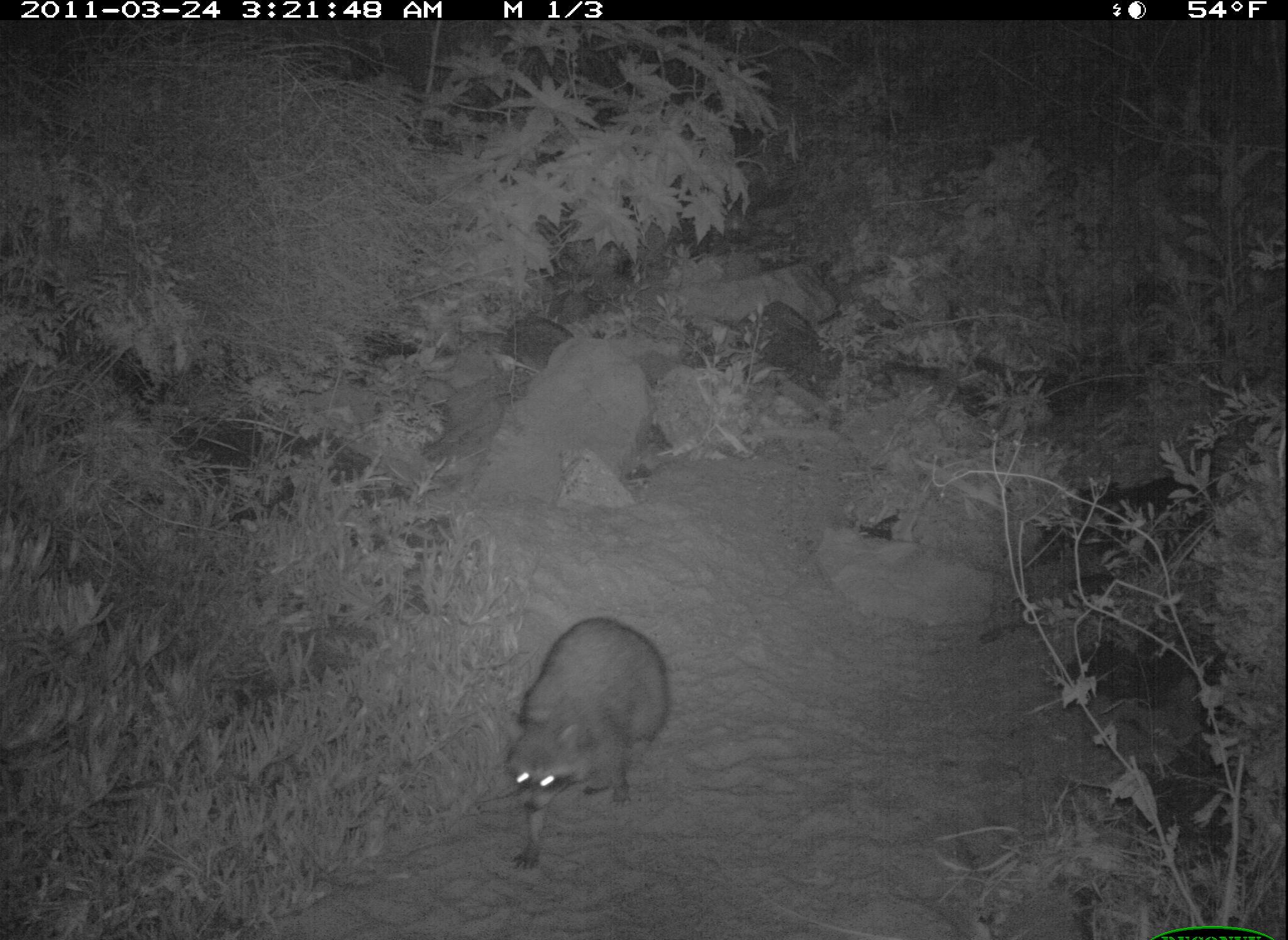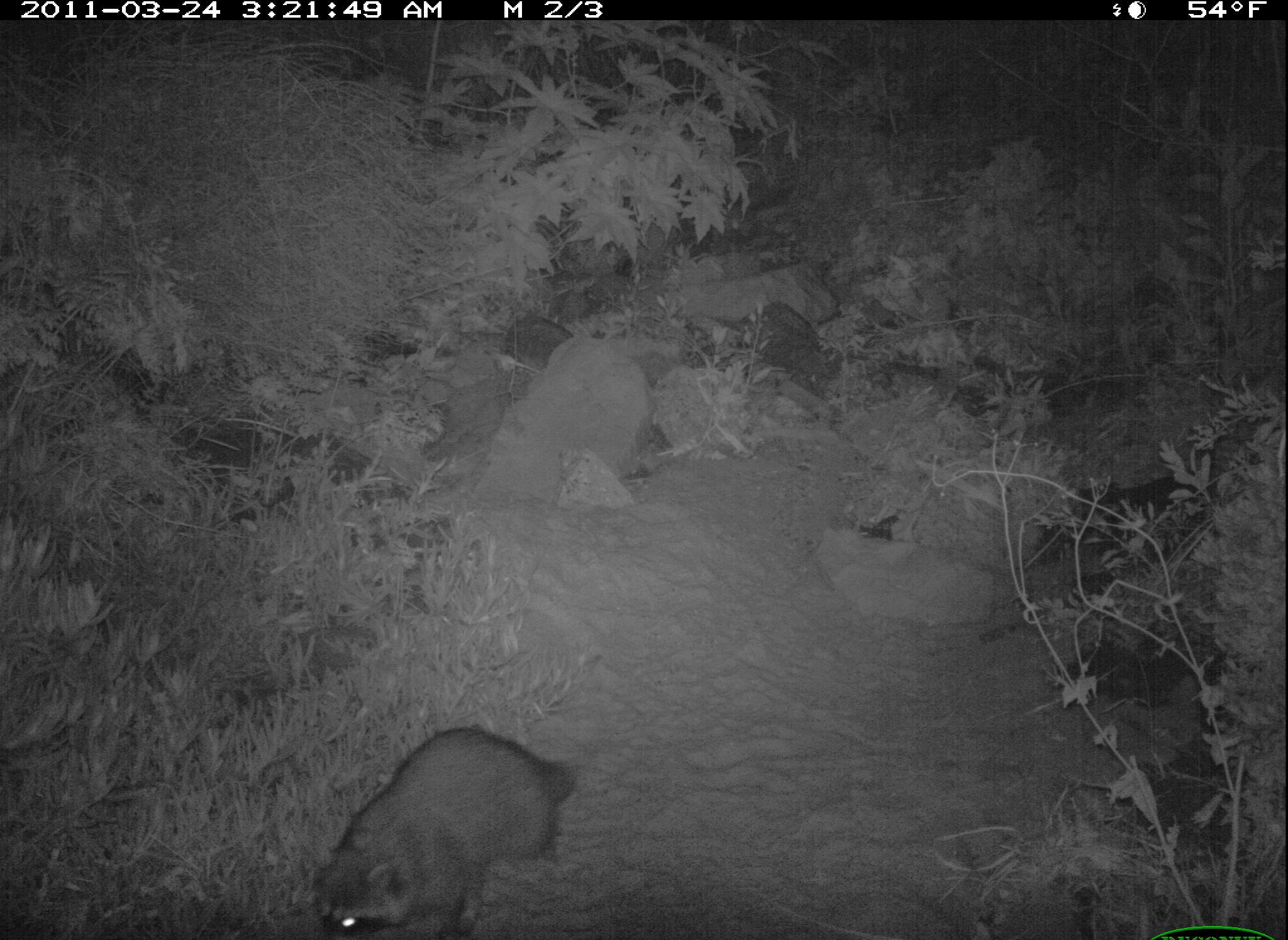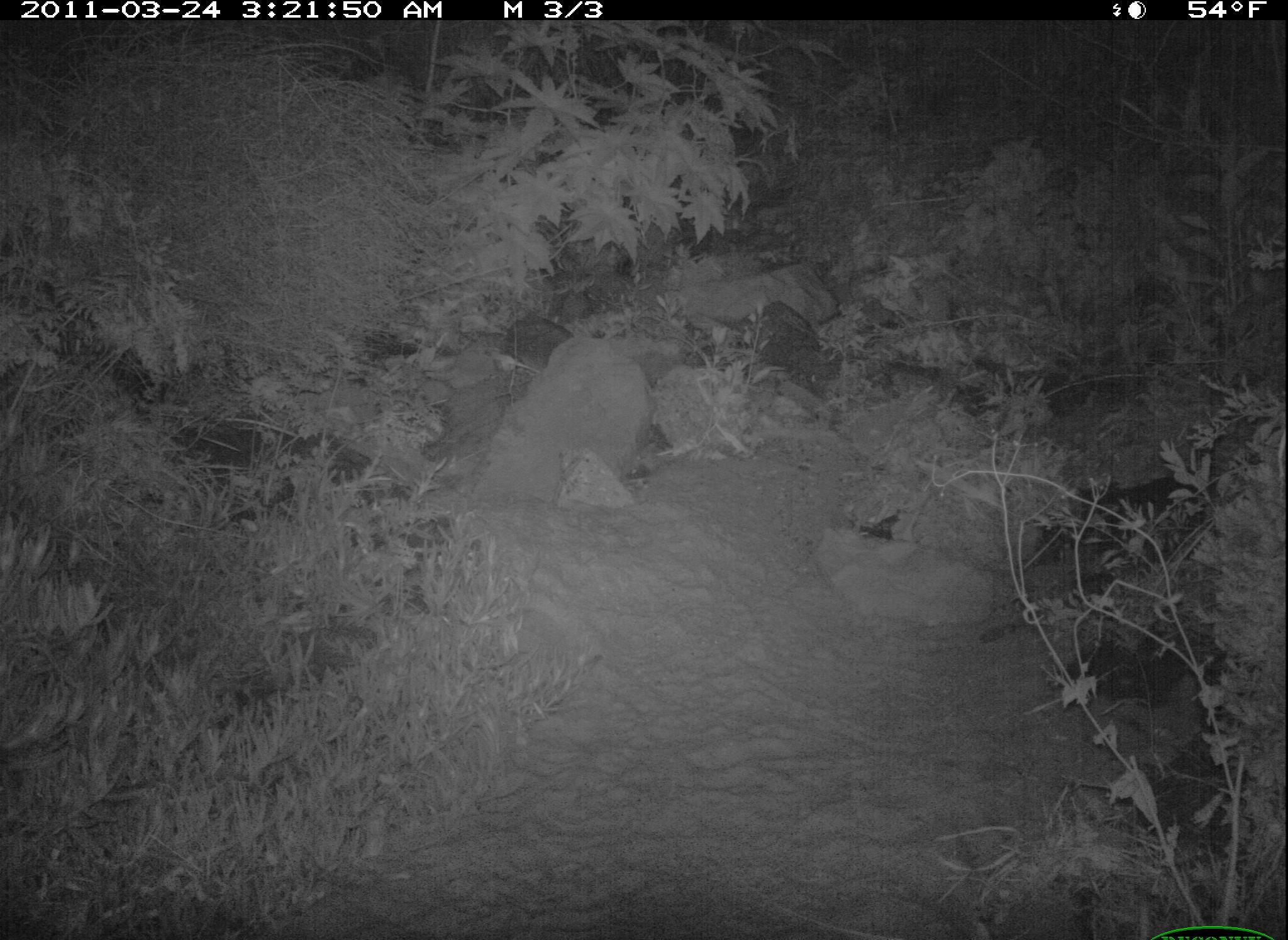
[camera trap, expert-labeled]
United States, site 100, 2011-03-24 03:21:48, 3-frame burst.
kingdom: Animalia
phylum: Chordata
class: Mammalia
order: Carnivora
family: Procyonidae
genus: Procyon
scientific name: Procyon lotor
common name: raccoon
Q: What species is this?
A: Raccoon (Procyon lotor).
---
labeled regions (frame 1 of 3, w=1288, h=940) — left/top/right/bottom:
raccoon: 494/594/679/876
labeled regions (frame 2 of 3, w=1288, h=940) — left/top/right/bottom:
raccoon: 293/702/584/937